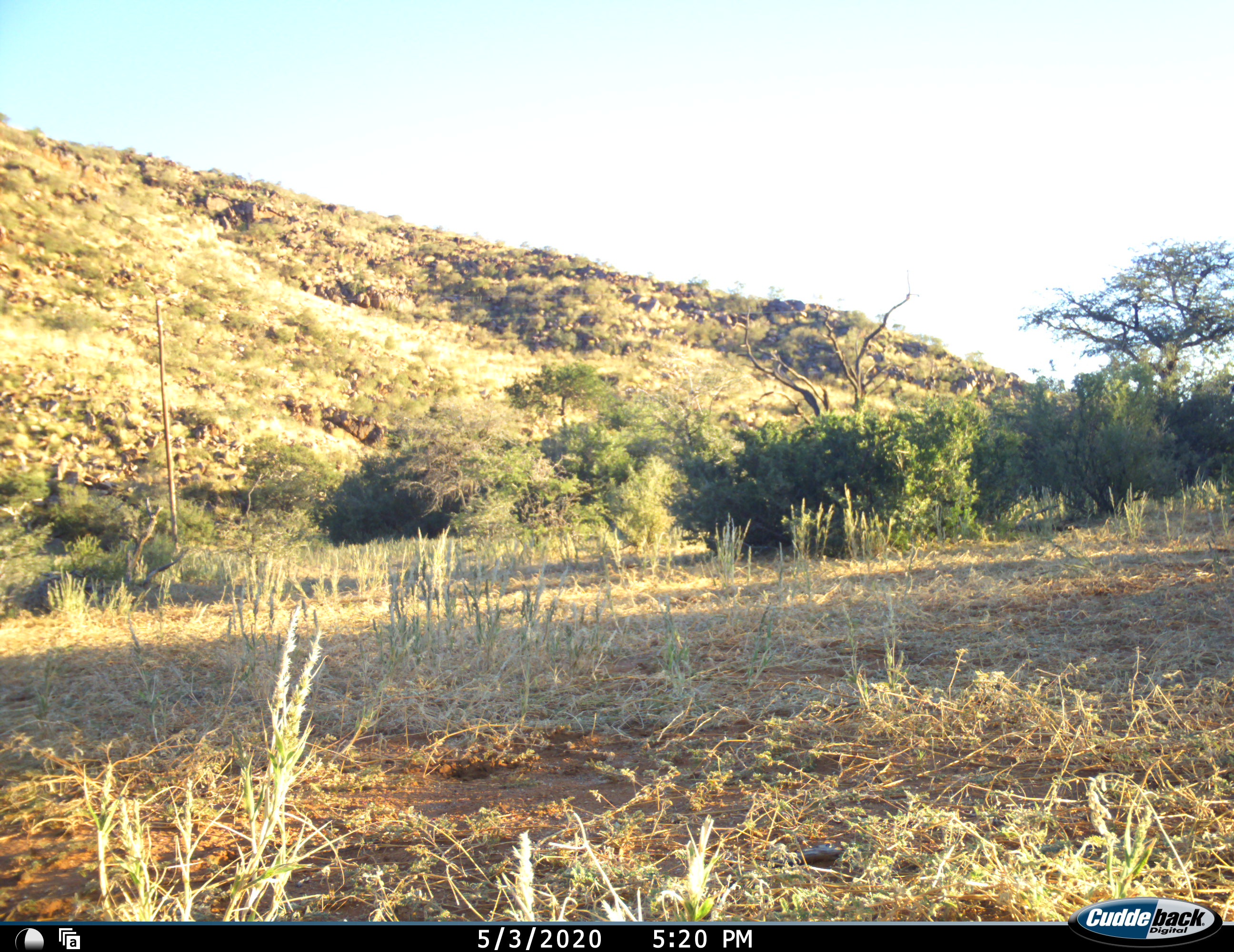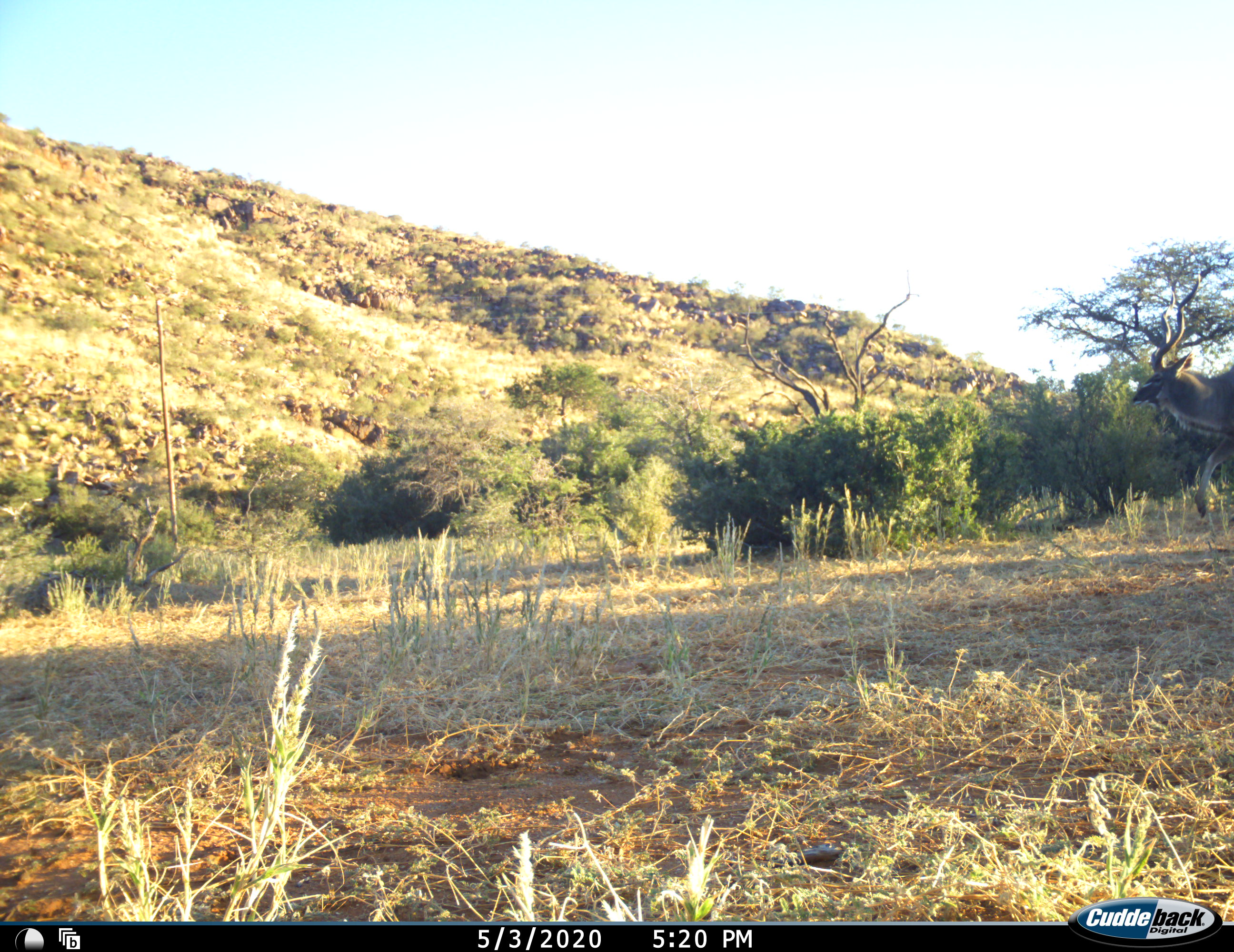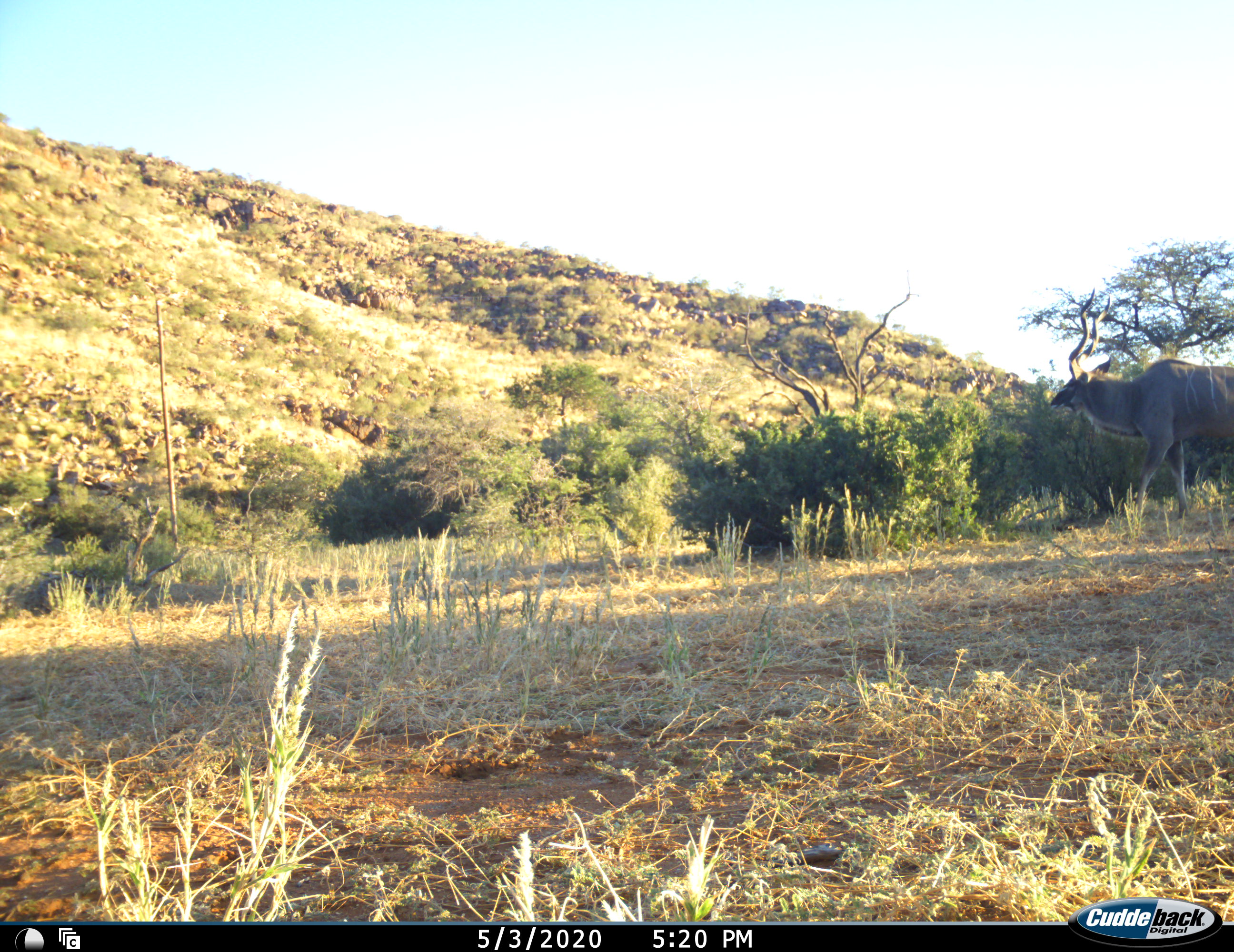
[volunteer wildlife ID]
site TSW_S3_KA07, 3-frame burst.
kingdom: Animalia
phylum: Chordata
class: Mammalia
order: Artiodactyla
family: Bovidae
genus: Tragelaphus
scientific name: Tragelaphus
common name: kudu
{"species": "kudu (Tragelaphus)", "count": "1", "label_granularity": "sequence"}